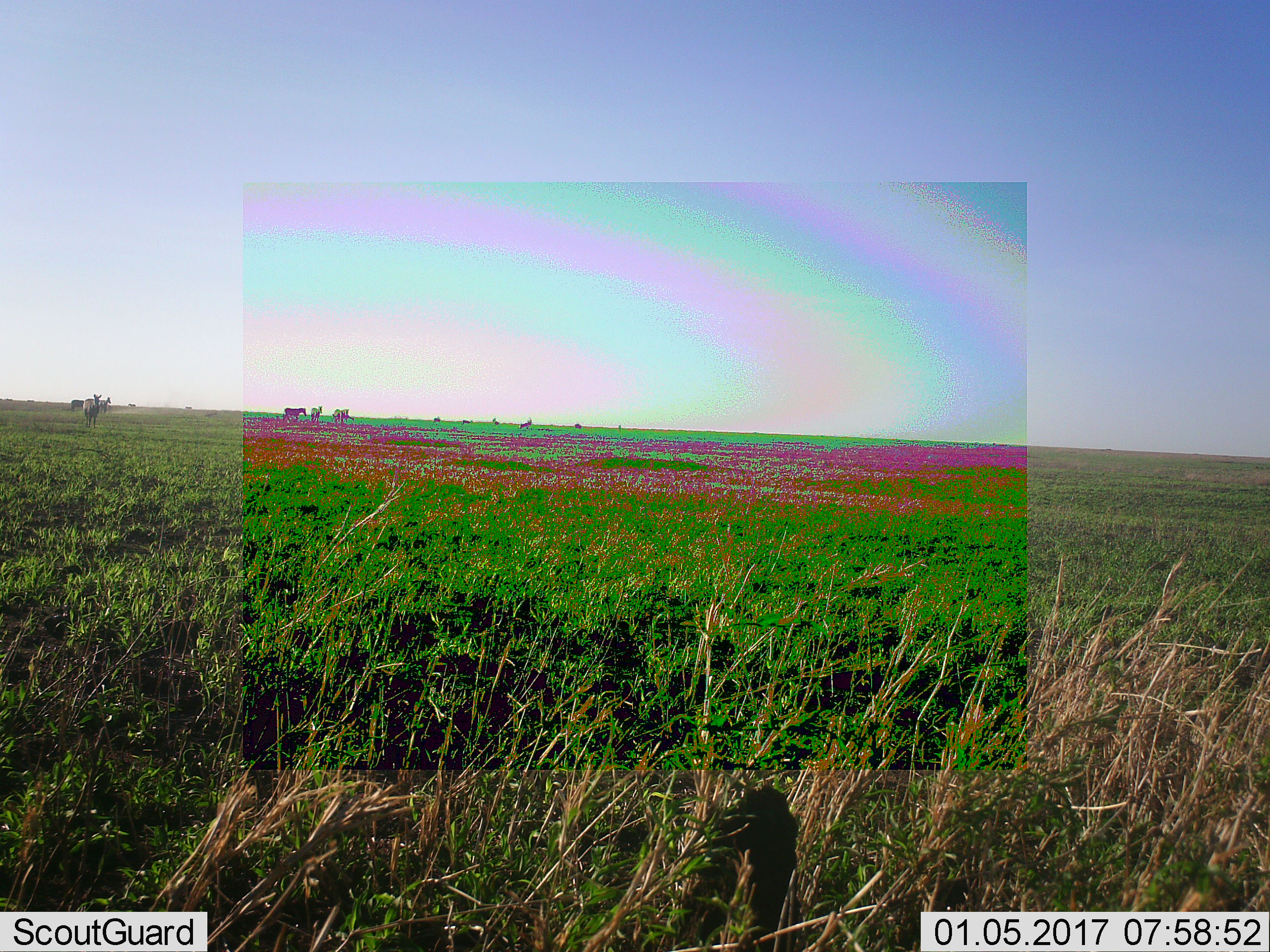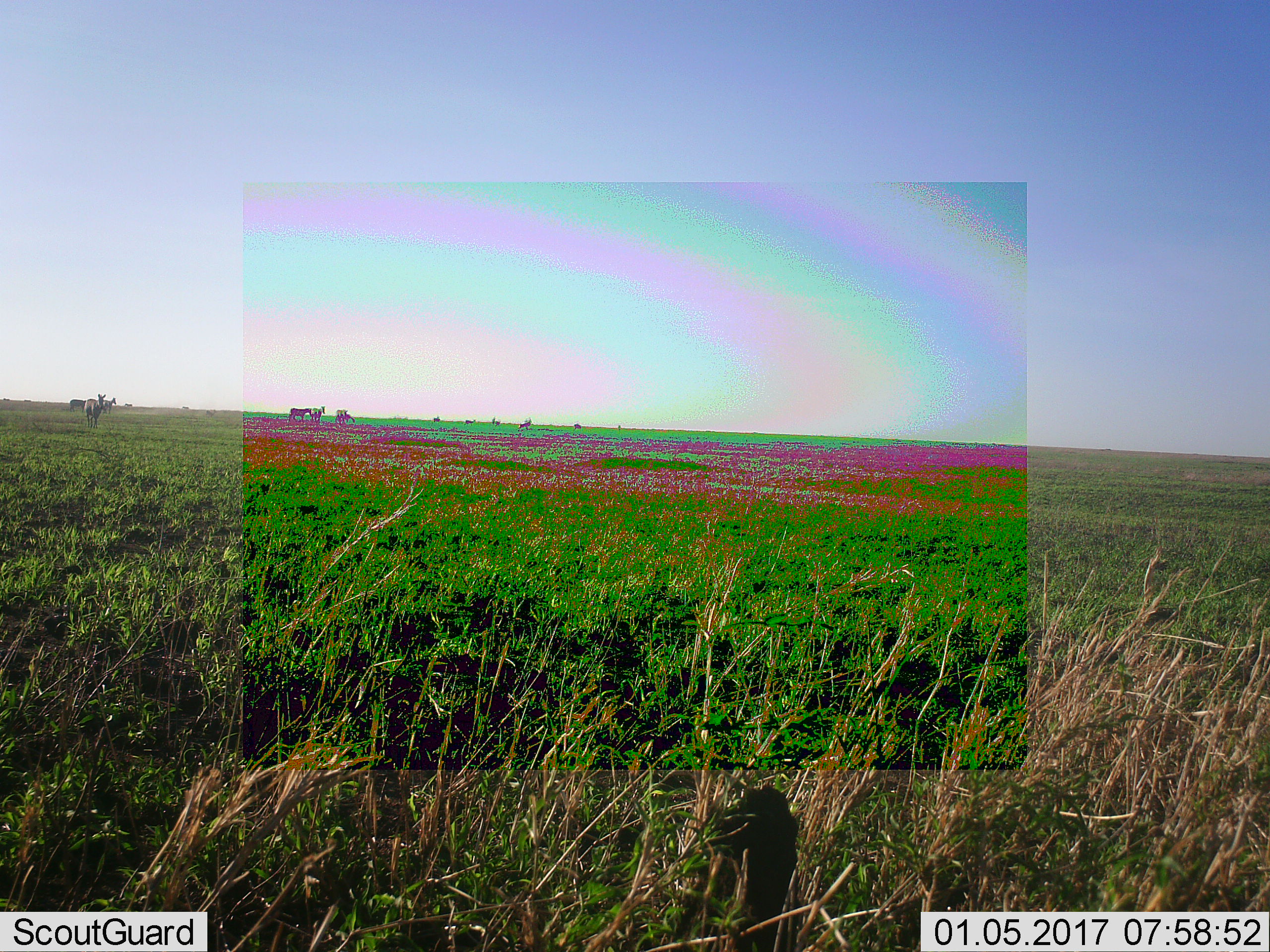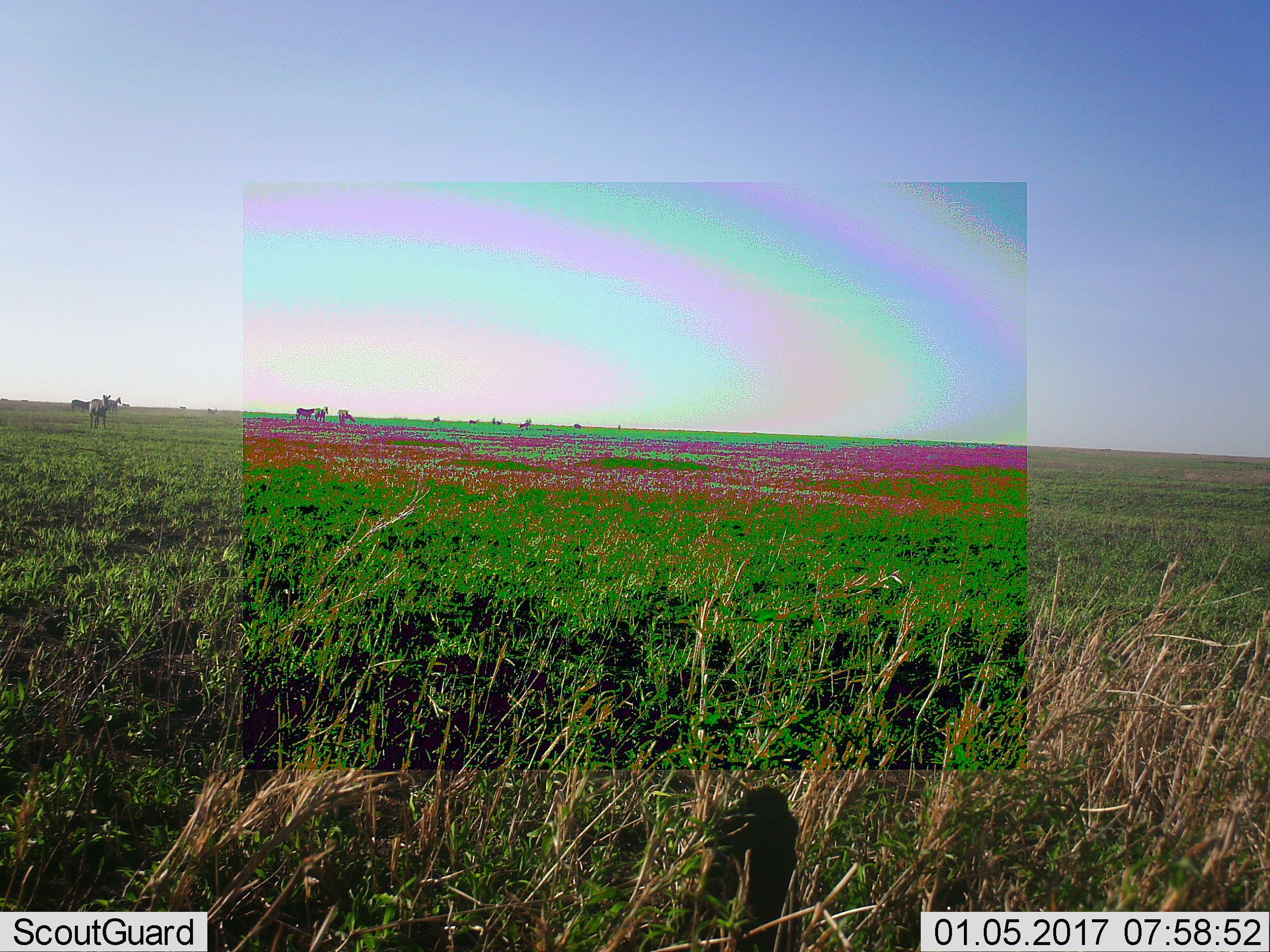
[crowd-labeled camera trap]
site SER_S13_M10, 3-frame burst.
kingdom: Animalia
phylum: Chordata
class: Mammalia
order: Perissodactyla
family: Equidae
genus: Equus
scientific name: Equus quagga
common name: plains zebra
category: zebraplains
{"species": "zebraplains (plains zebra) (Equus quagga)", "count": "10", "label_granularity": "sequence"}